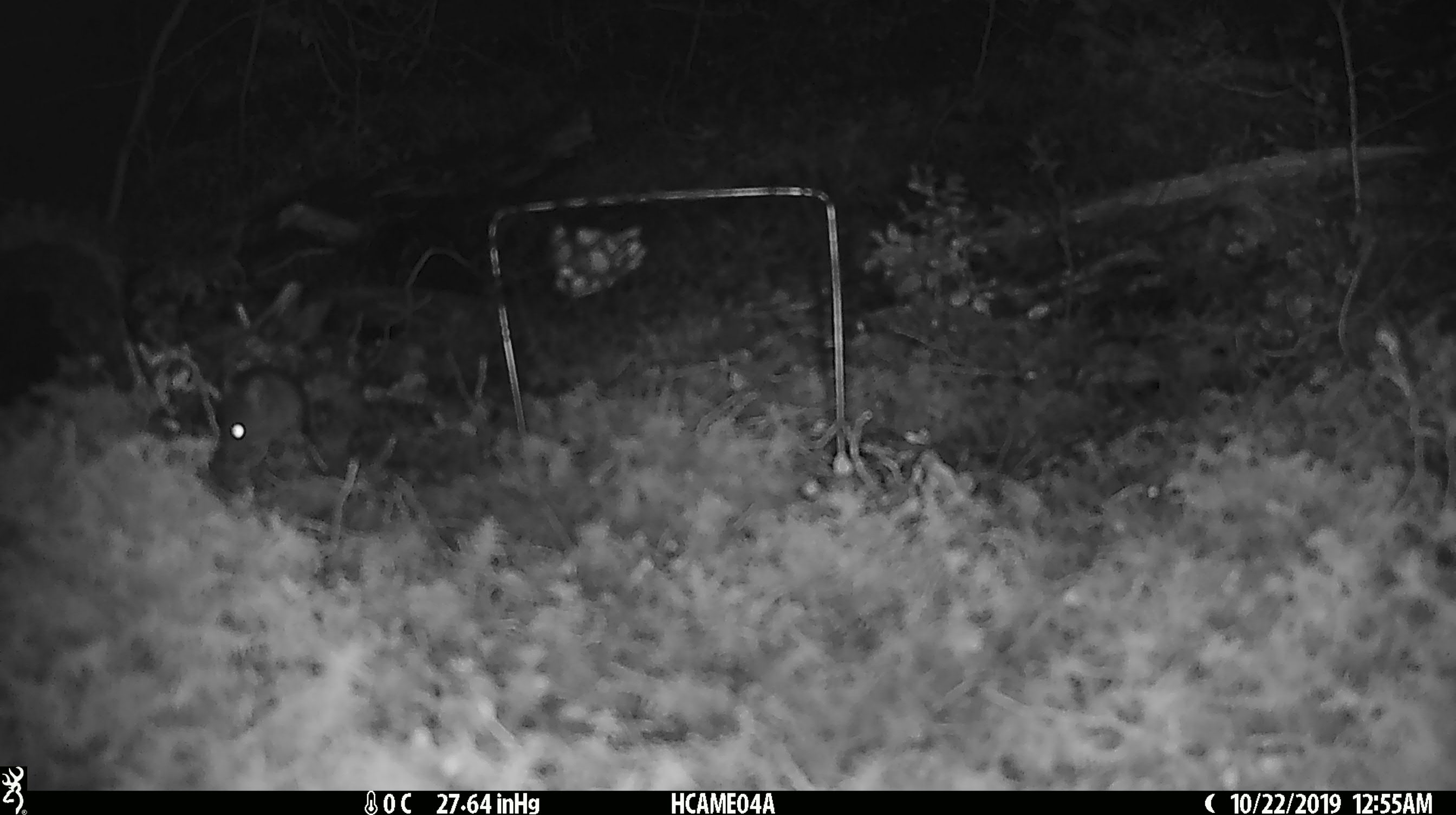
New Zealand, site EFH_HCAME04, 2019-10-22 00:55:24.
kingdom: Animalia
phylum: Chordata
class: Mammalia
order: Rodentia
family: Muridae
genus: Mus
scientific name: Mus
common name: mouse